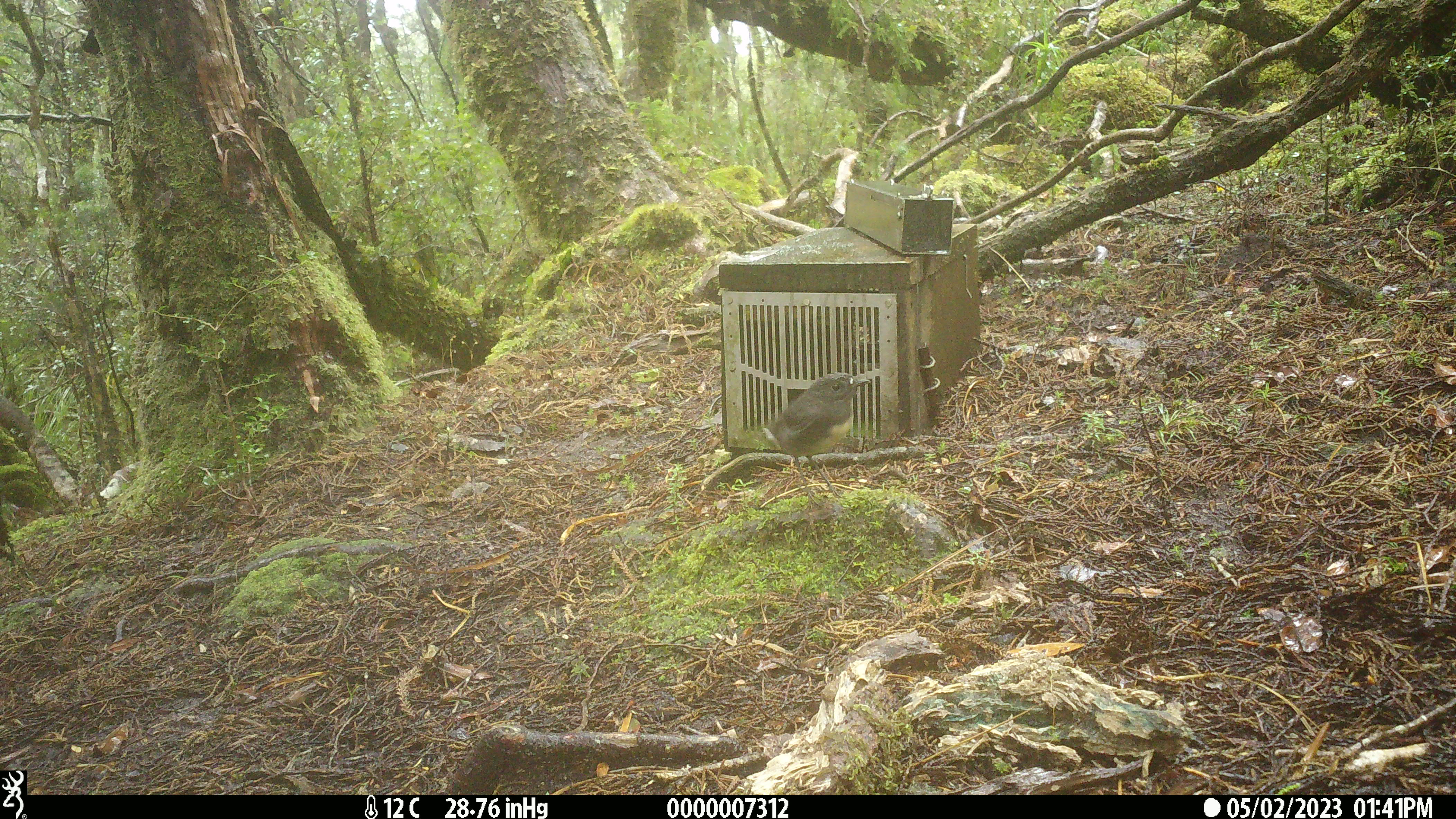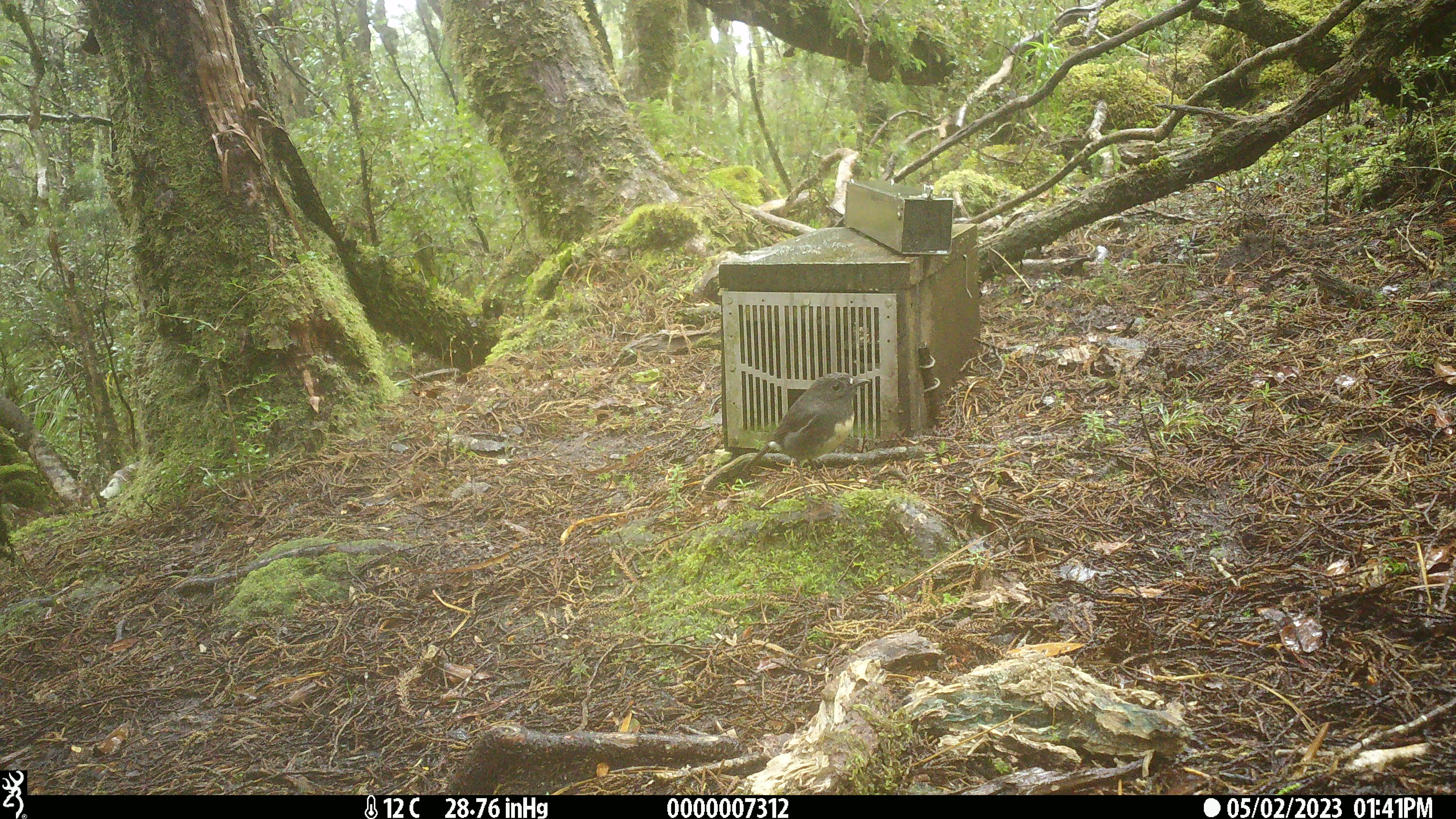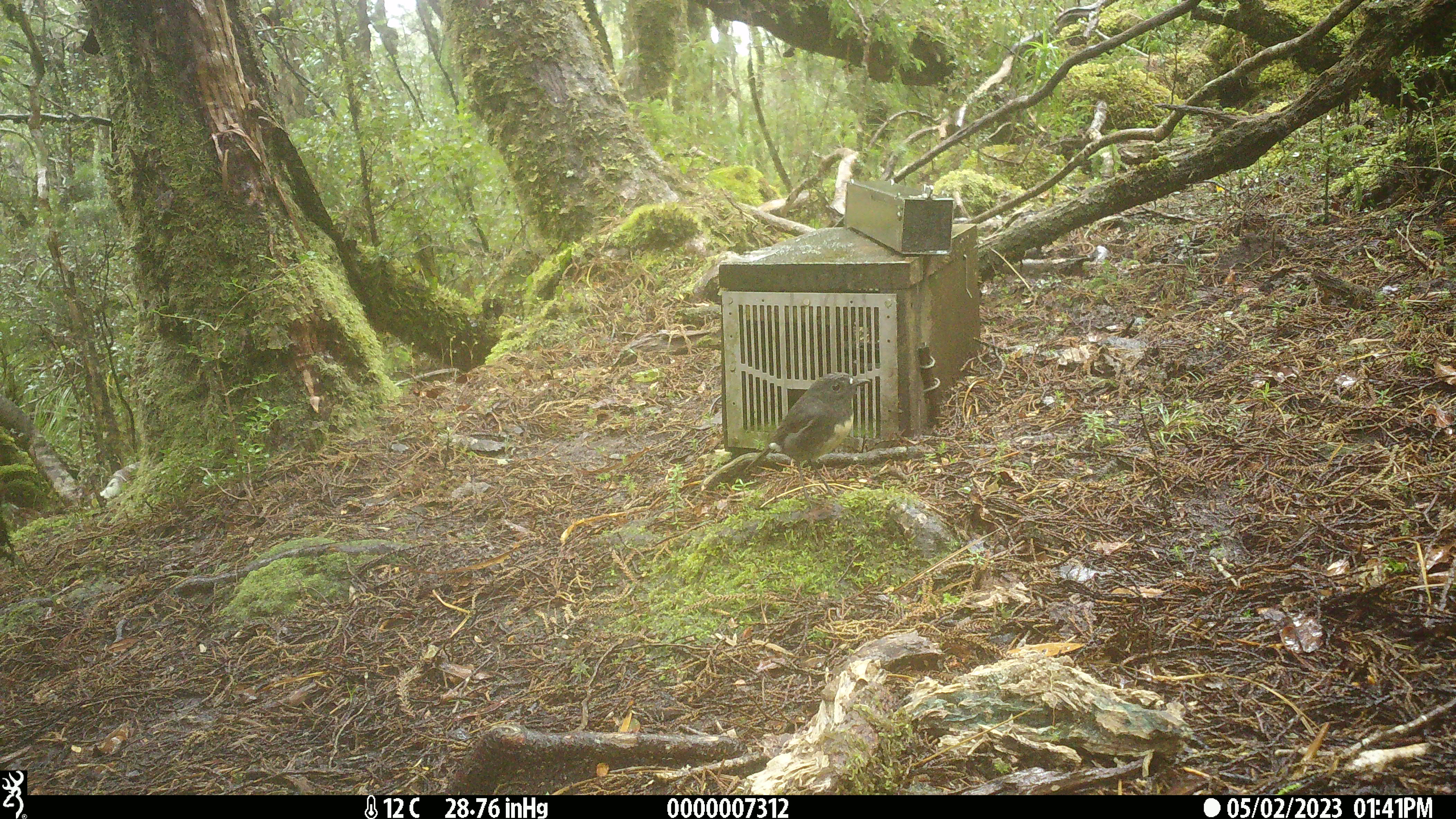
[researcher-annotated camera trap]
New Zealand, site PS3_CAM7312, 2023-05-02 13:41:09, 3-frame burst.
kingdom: Animalia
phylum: Chordata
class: Aves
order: Passeriformes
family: Petroicidae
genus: Petroica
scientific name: Petroica australis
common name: new zealand robin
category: robin